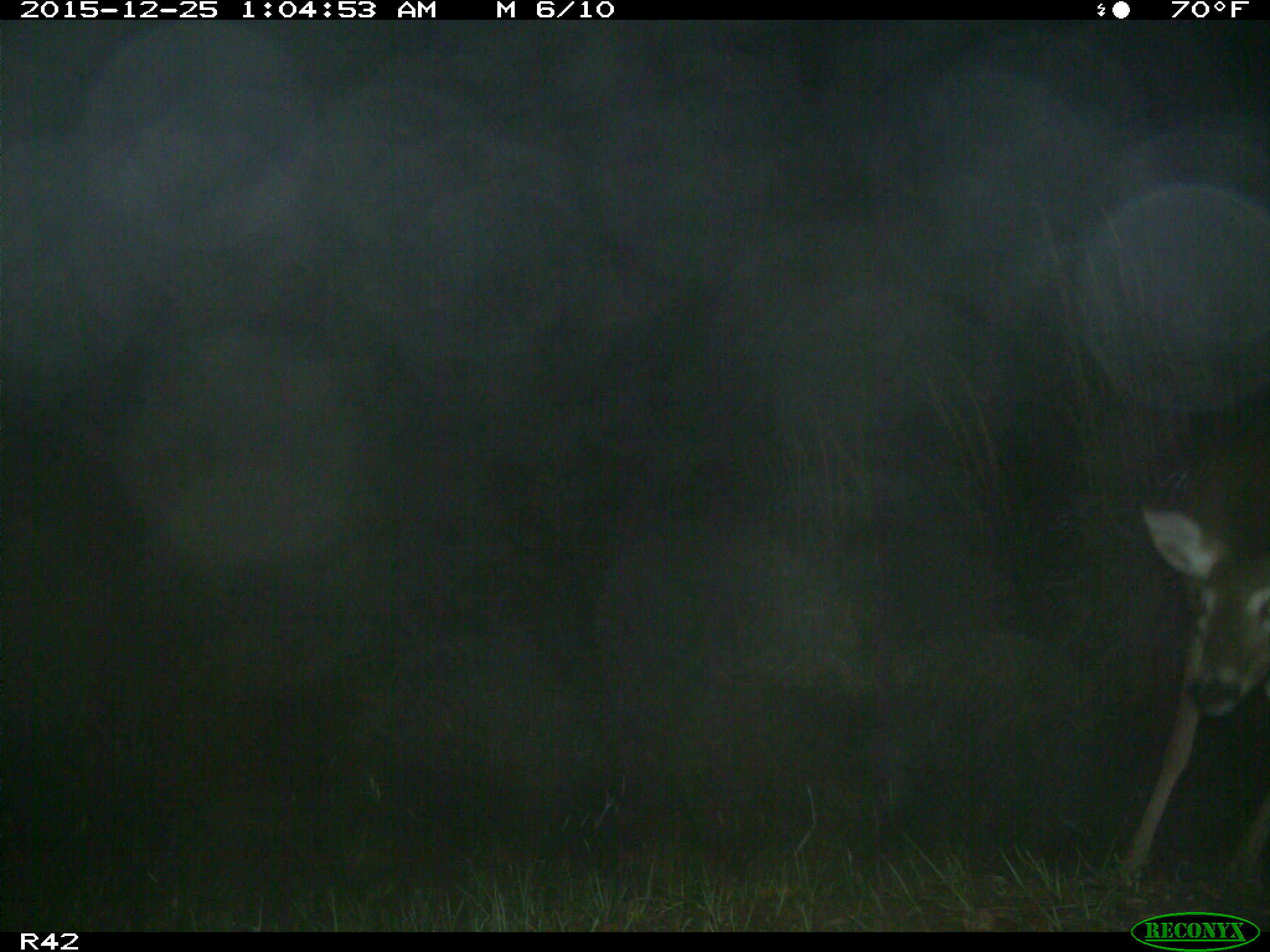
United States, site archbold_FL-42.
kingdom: Animalia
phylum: Chordata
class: Mammalia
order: Artiodactyla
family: Cervidae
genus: Odocoileus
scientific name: Odocoileus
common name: deer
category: unidentified deer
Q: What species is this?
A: Unidentified deer (deer) (Odocoileus).